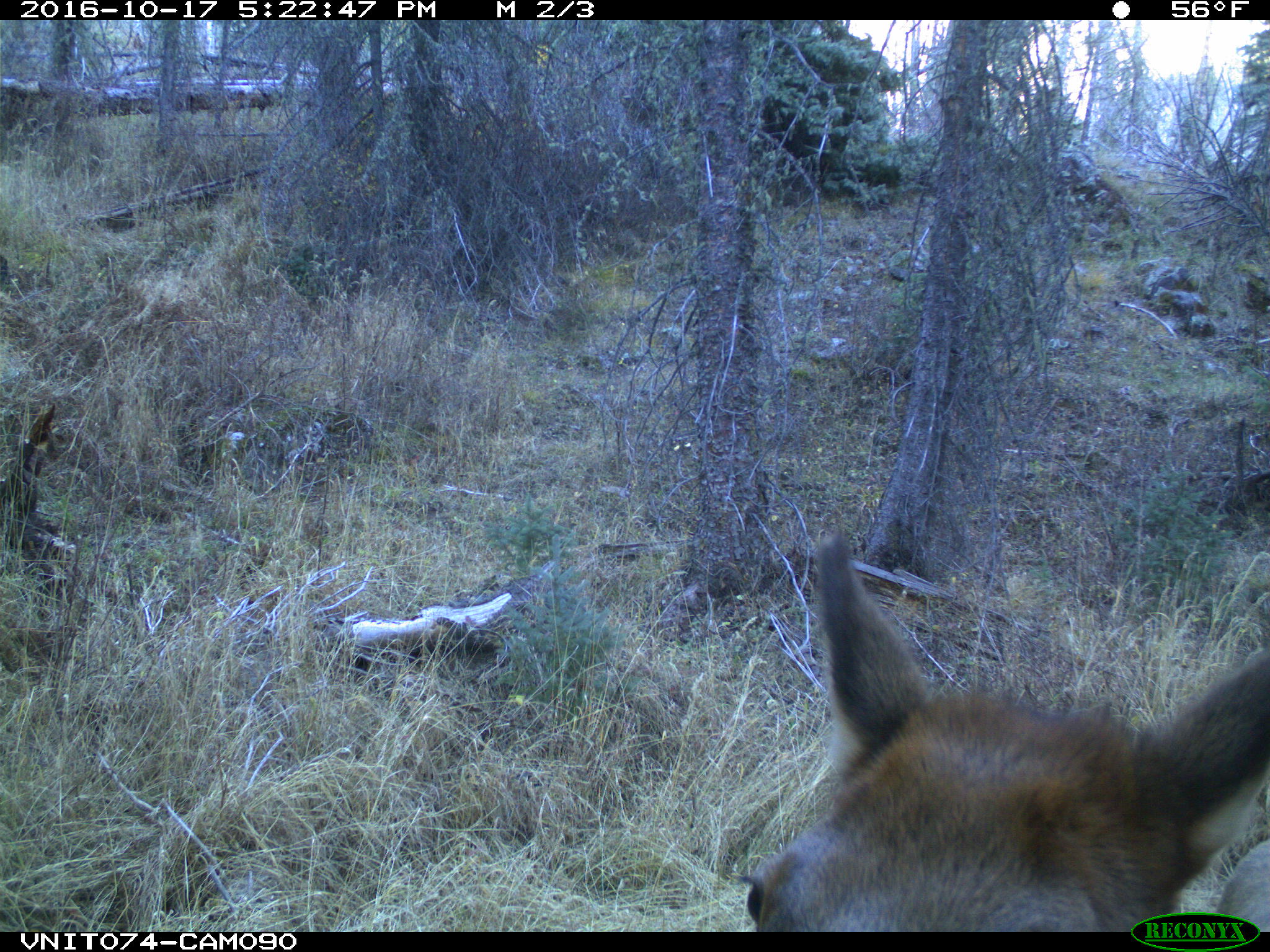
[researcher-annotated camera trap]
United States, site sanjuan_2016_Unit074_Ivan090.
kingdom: Animalia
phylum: Chordata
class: Mammalia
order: Artiodactyla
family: Cervidae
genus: Cervus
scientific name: Cervus elaphus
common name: red deer